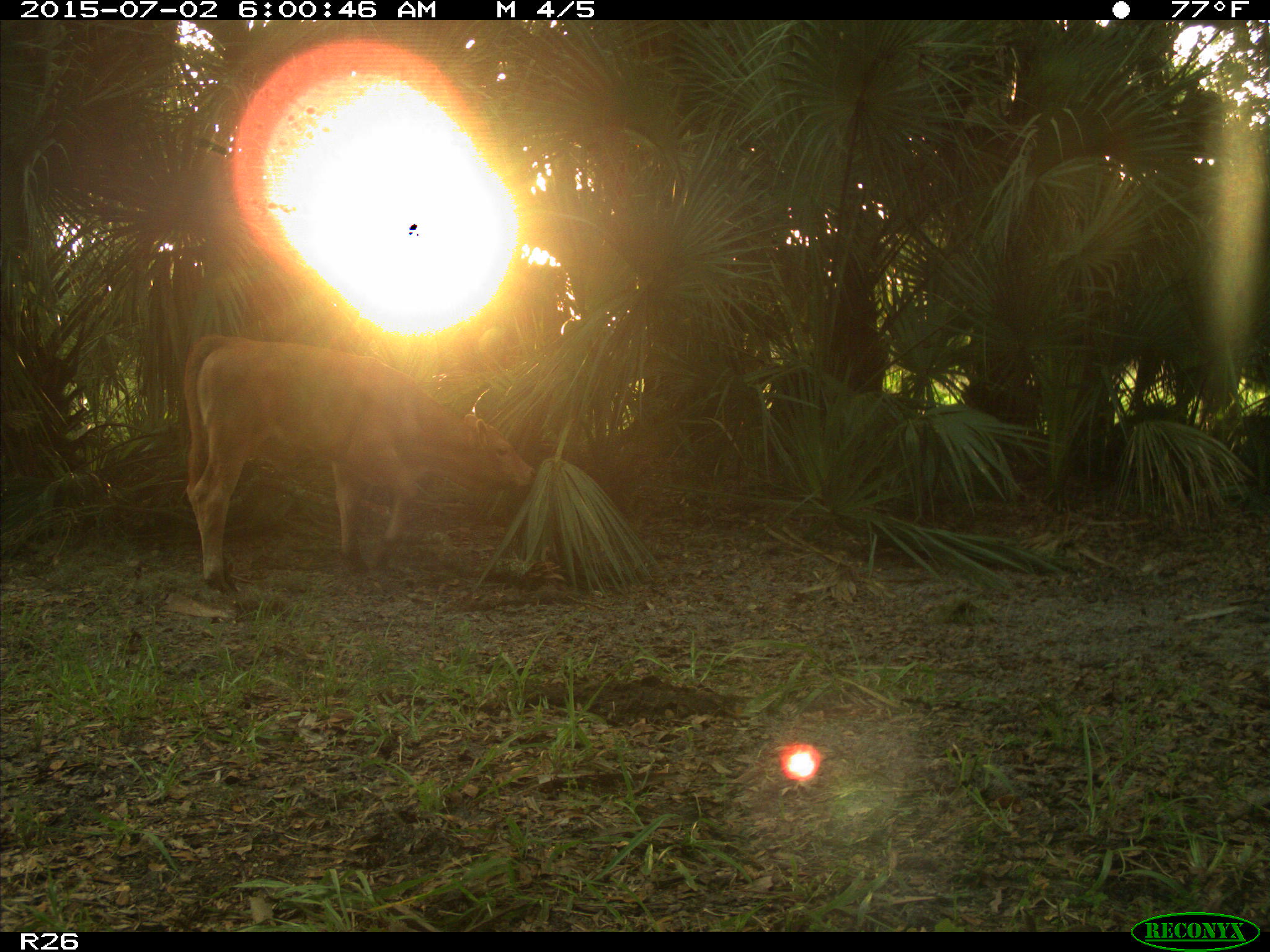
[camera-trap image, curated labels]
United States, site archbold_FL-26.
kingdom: Animalia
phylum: Chordata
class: Mammalia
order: Artiodactyla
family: Bovidae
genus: Bos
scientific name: Bos taurus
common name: domestic cow